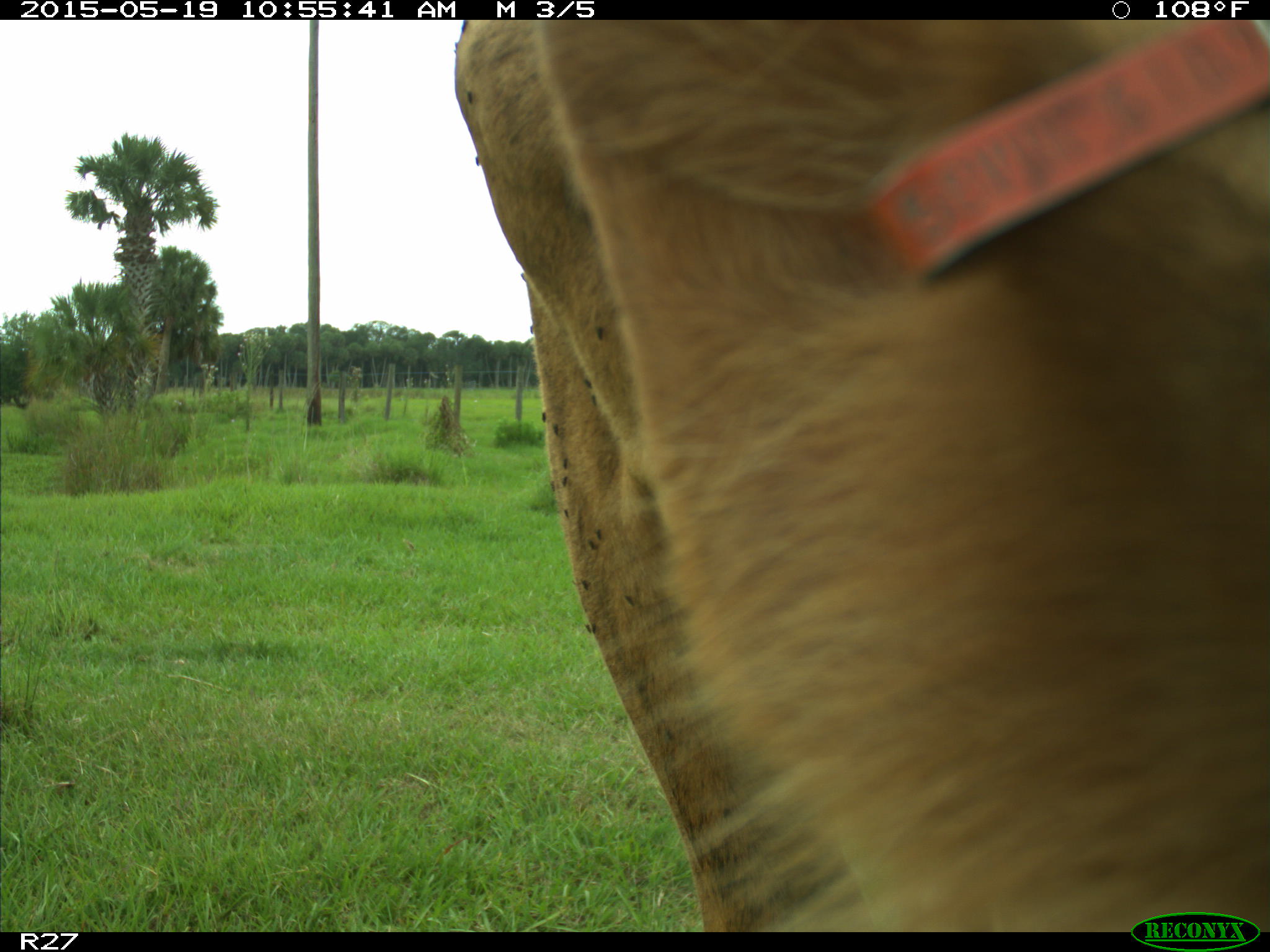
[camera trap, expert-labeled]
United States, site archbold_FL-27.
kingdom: Animalia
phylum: Chordata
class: Mammalia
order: Artiodactyla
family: Bovidae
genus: Bos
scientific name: Bos taurus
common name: domestic cow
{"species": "Bos taurus (domestic cow)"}